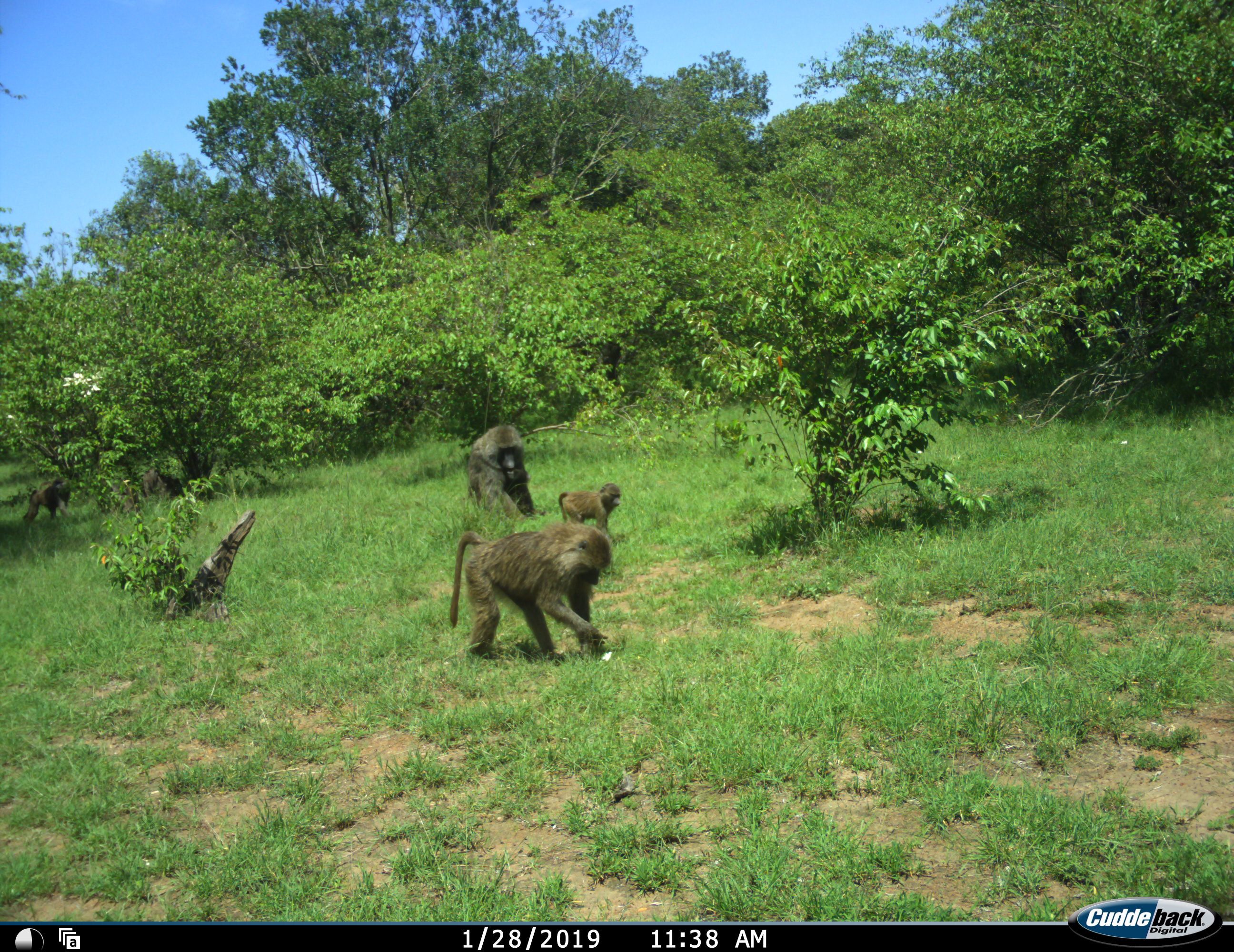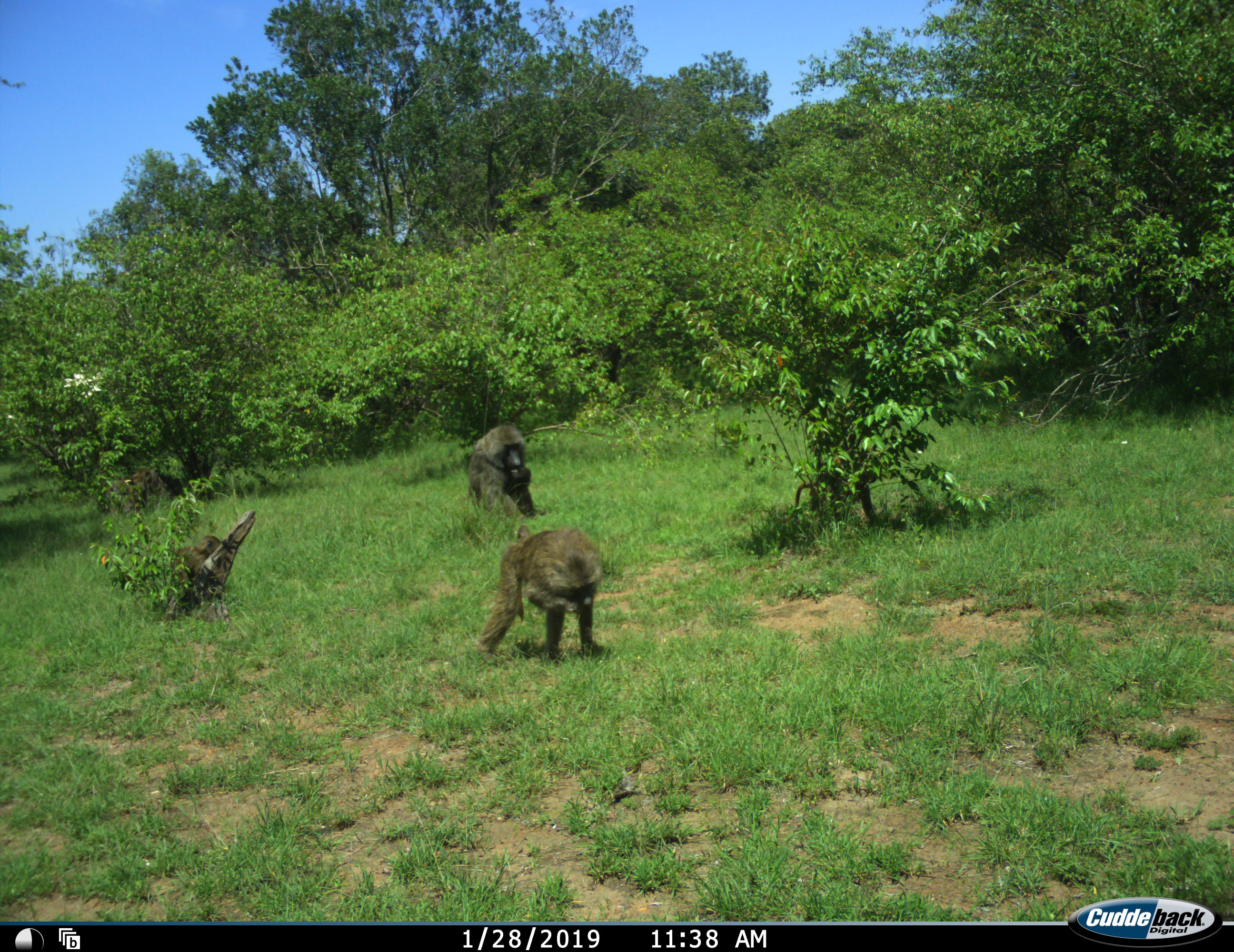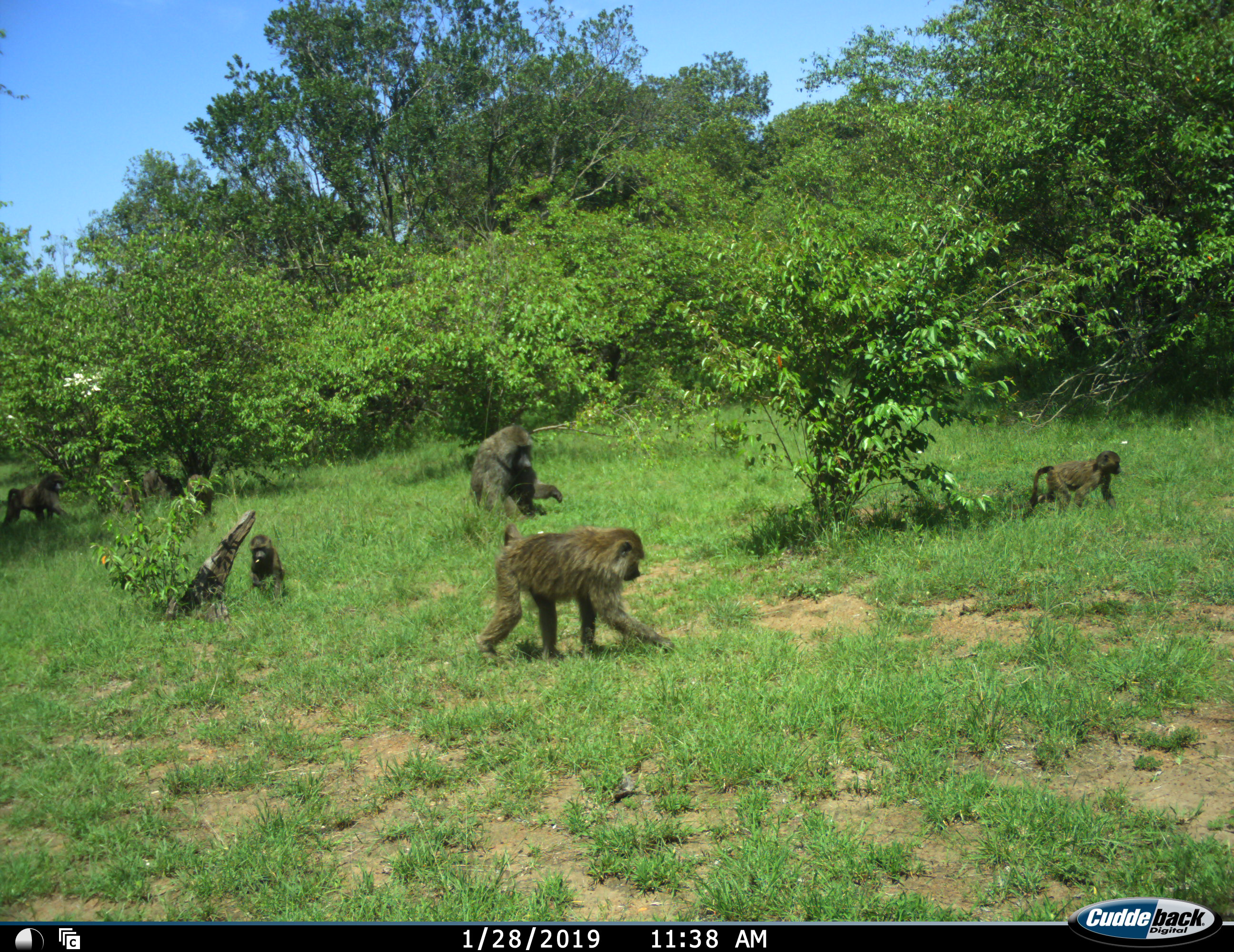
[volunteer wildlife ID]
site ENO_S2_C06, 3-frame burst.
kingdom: Animalia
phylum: Chordata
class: Mammalia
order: Primates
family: Cercopithecidae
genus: Papio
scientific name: Papio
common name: baboon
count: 5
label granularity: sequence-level